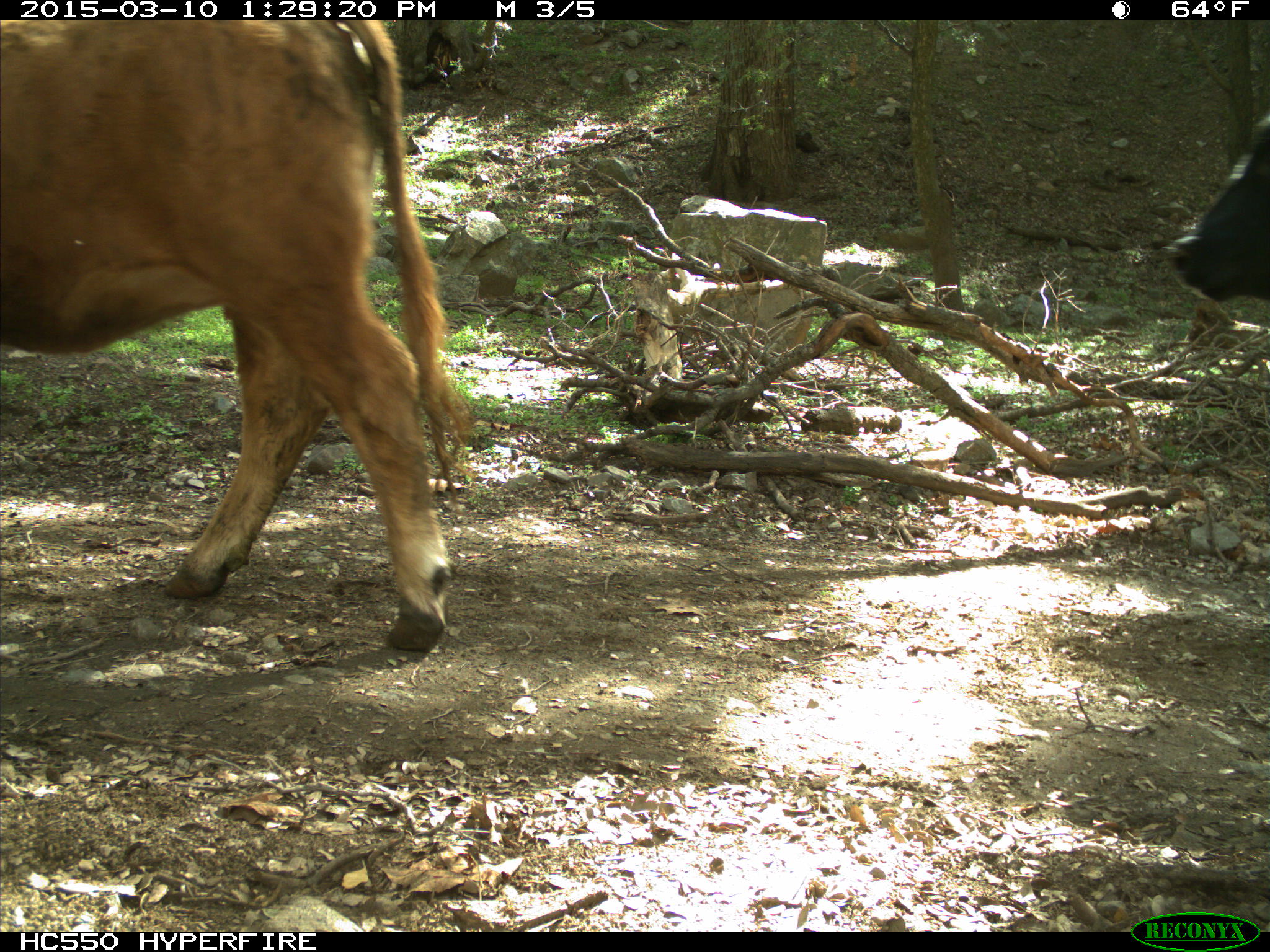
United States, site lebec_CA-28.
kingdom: Animalia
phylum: Chordata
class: Mammalia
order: Artiodactyla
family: Bovidae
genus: Bos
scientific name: Bos taurus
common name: domestic cow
Bos taurus (domestic cow).